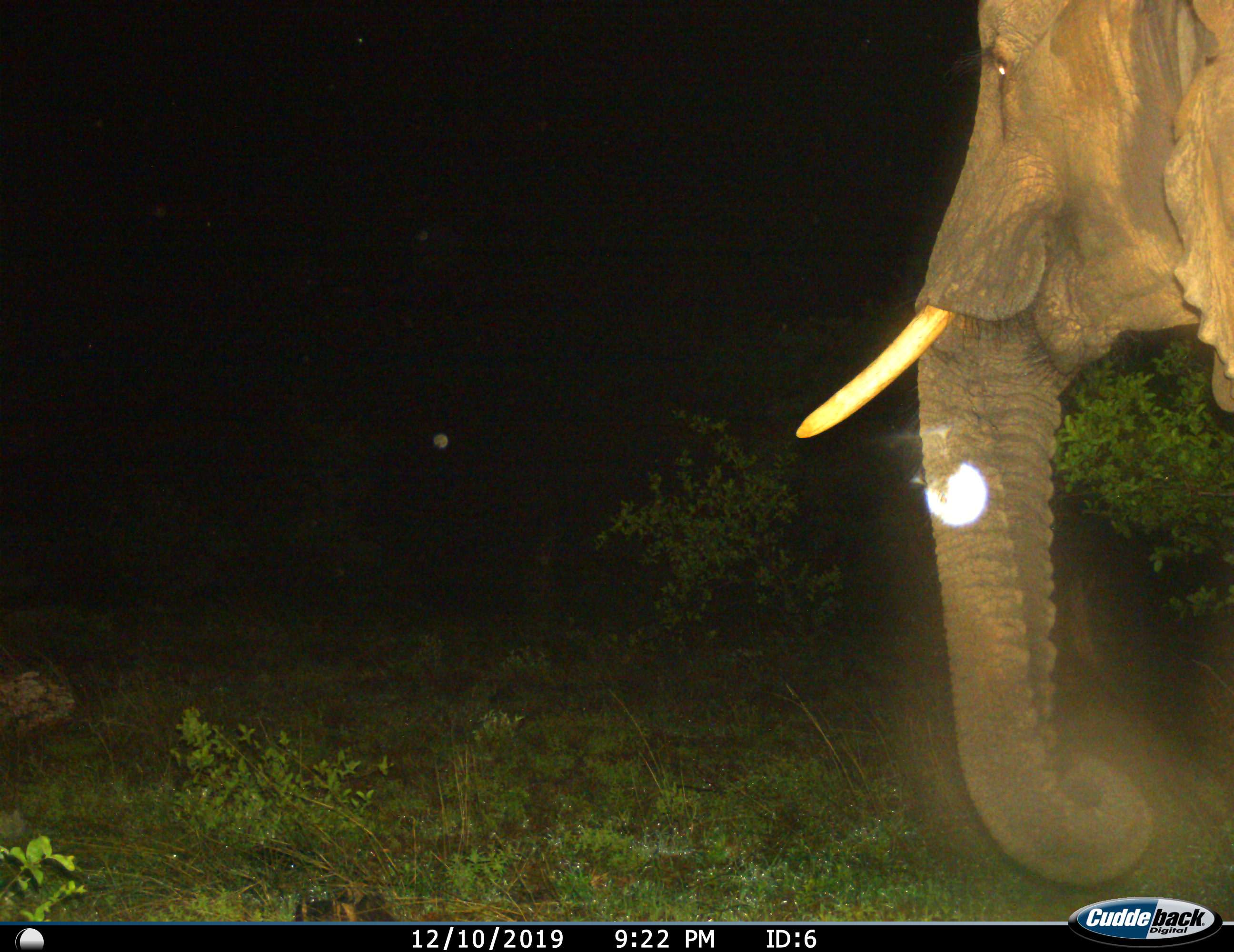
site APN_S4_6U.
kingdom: Animalia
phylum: Chordata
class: Mammalia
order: Proboscidea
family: Elephantidae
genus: Loxodonta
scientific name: Loxodonta africana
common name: african bush elephant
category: elephant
Elephant (african bush elephant) (Loxodonta africana), count 1. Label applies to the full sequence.